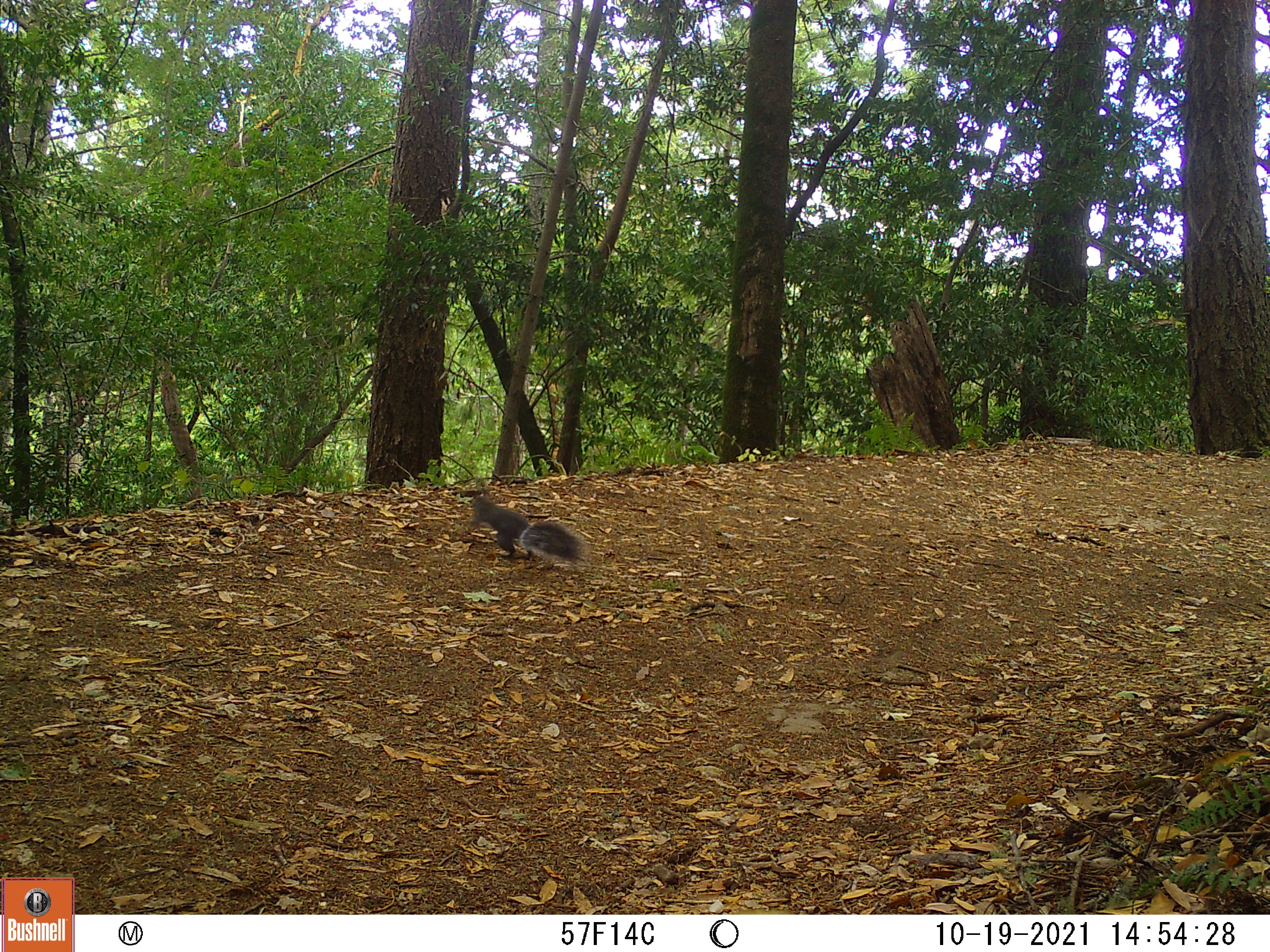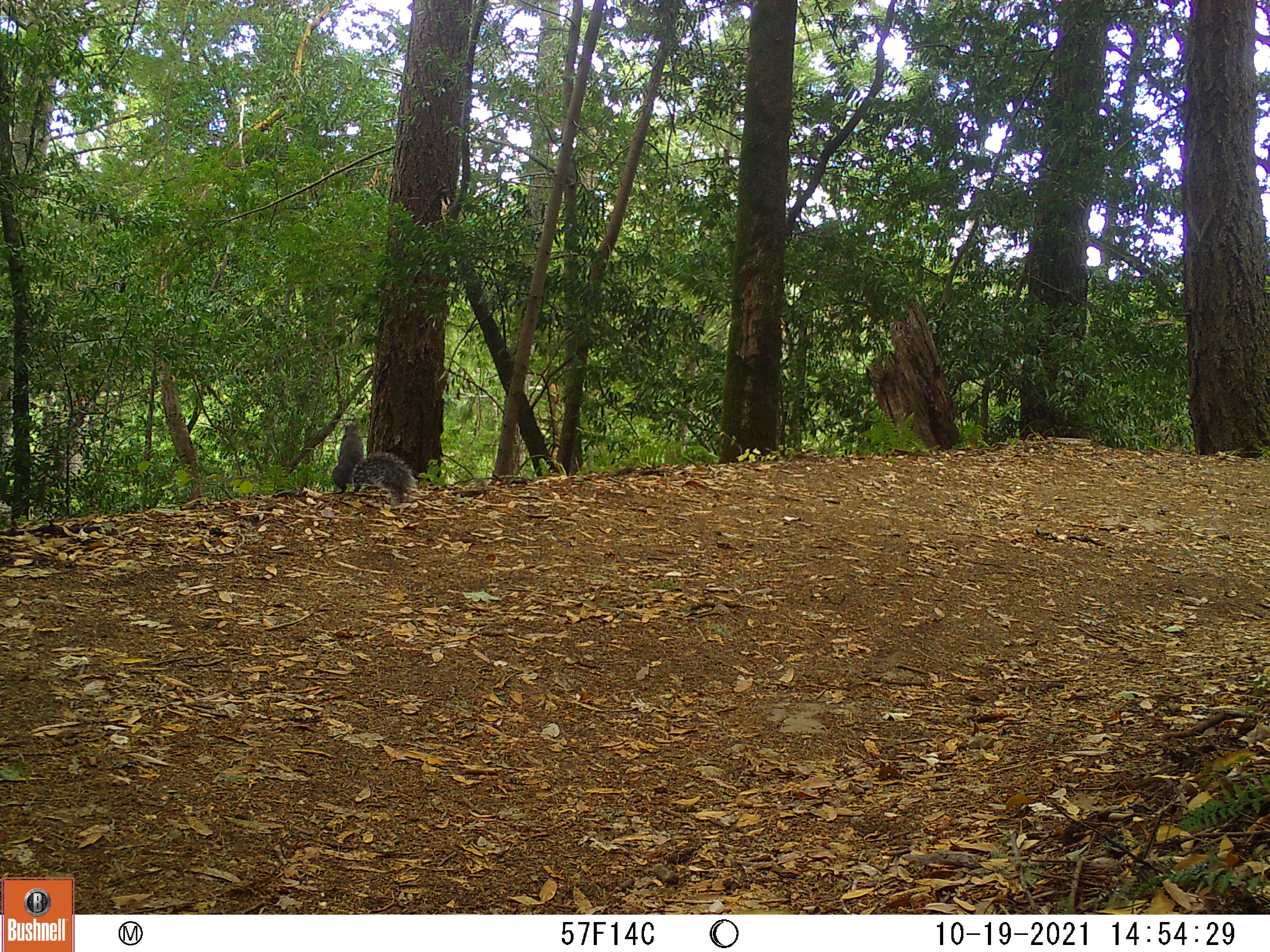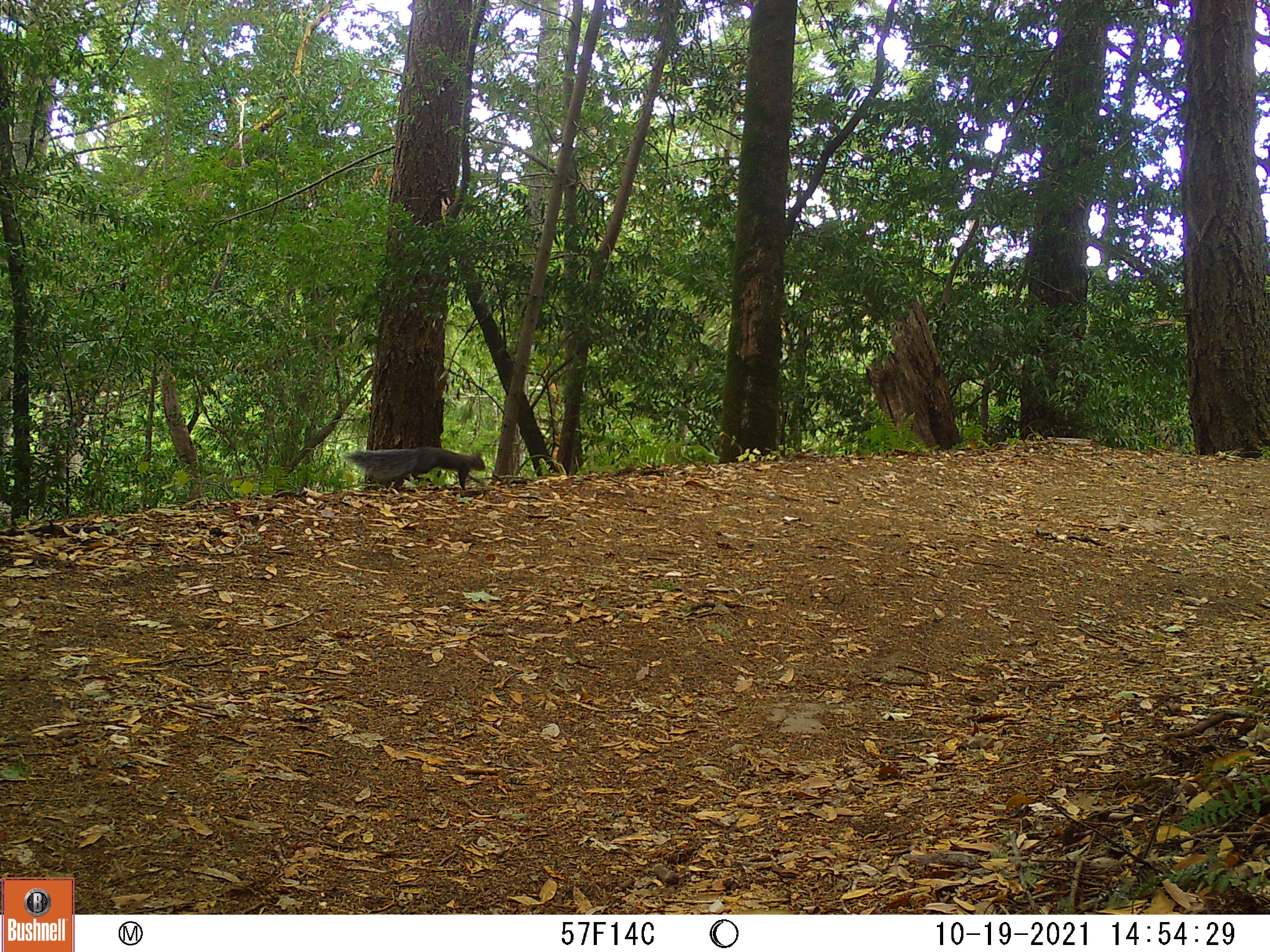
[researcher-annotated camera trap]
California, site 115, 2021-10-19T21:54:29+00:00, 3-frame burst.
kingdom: Animalia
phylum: Chordata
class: Mammalia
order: Rodentia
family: Sciuridae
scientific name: Sciuridae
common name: squirrel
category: unknown squirrel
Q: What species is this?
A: Unknown squirrel (squirrel) (Sciuridae).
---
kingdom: Animalia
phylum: Chordata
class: Mammalia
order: Rodentia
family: Sciuridae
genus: Sciurus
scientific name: Sciurus griseus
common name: western gray squirrel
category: western grey squirrel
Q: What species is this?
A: Western grey squirrel (western gray squirrel) (Sciurus griseus).